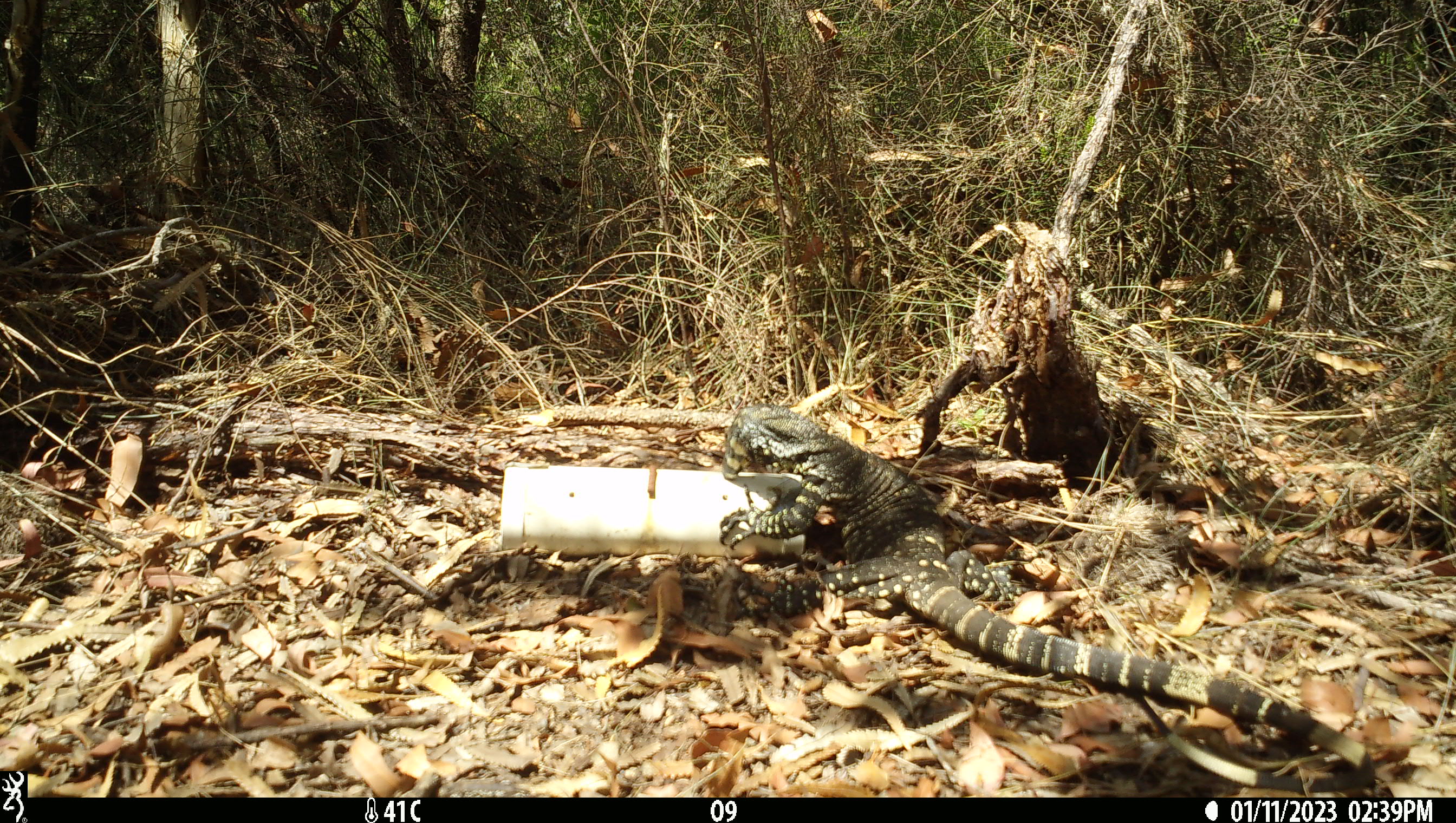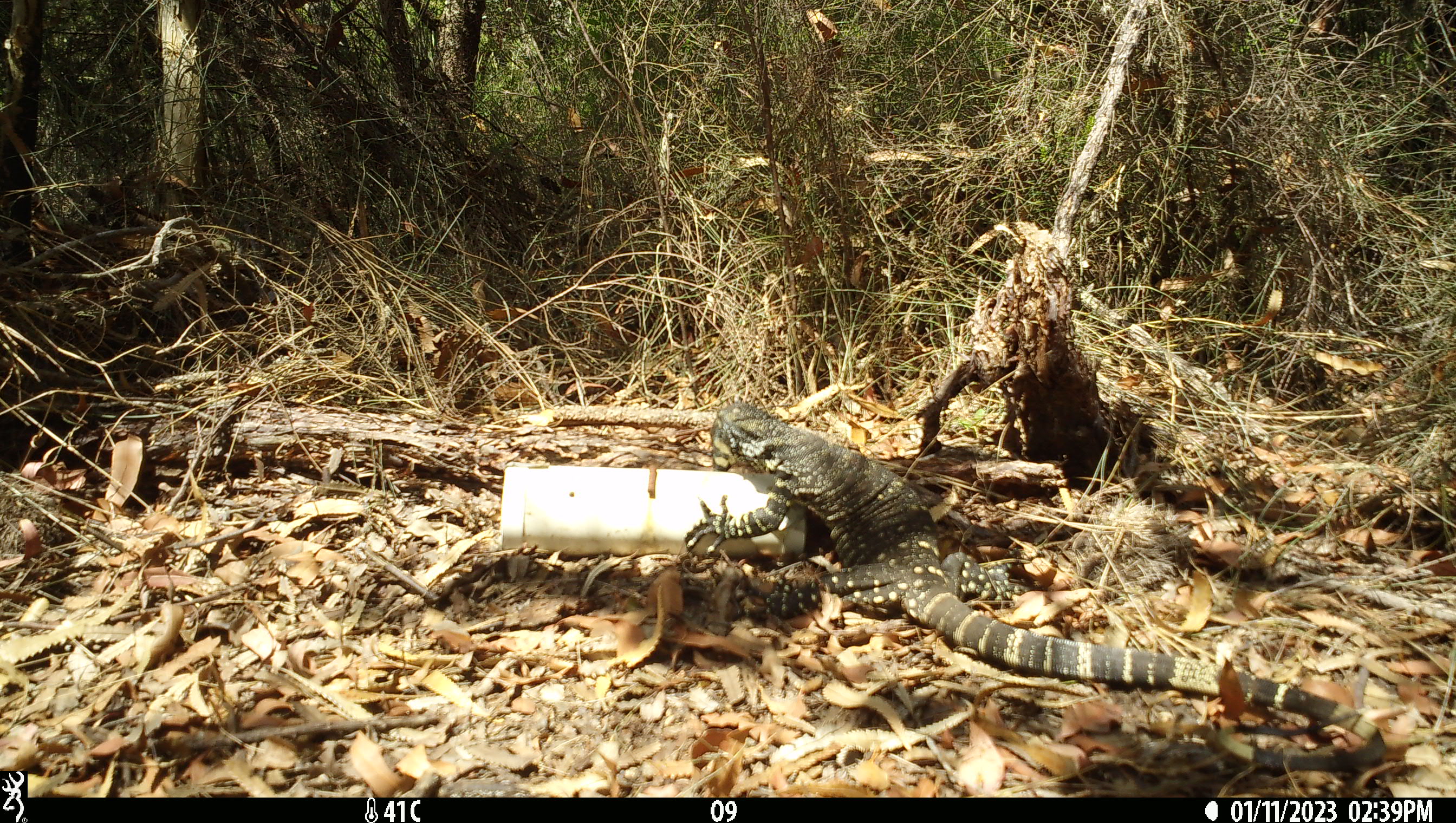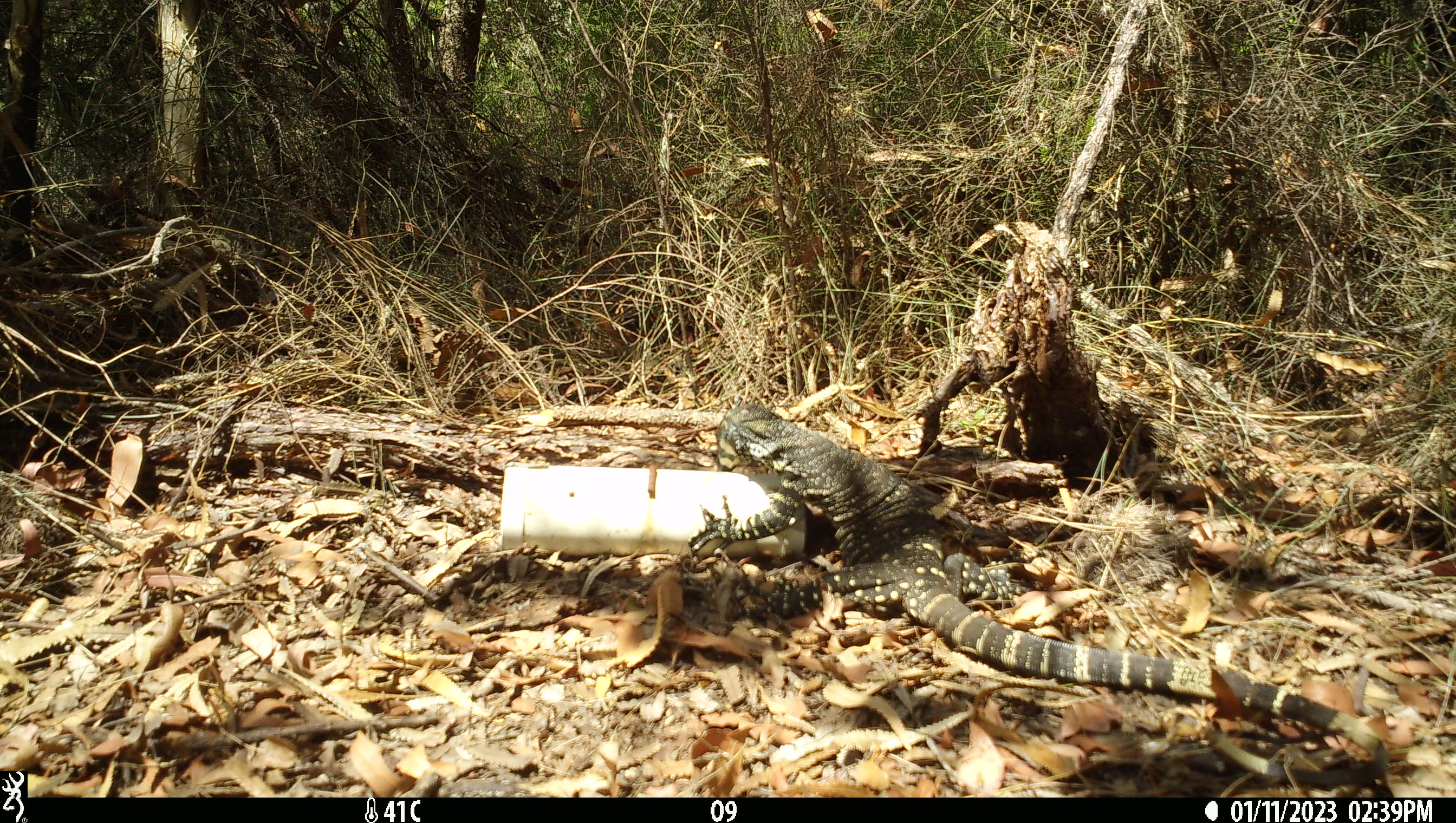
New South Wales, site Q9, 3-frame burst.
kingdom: Animalia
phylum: Chordata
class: Reptilia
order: Squamata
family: Varanidae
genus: Varanus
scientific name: Varanus varius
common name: lace monitor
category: goanna